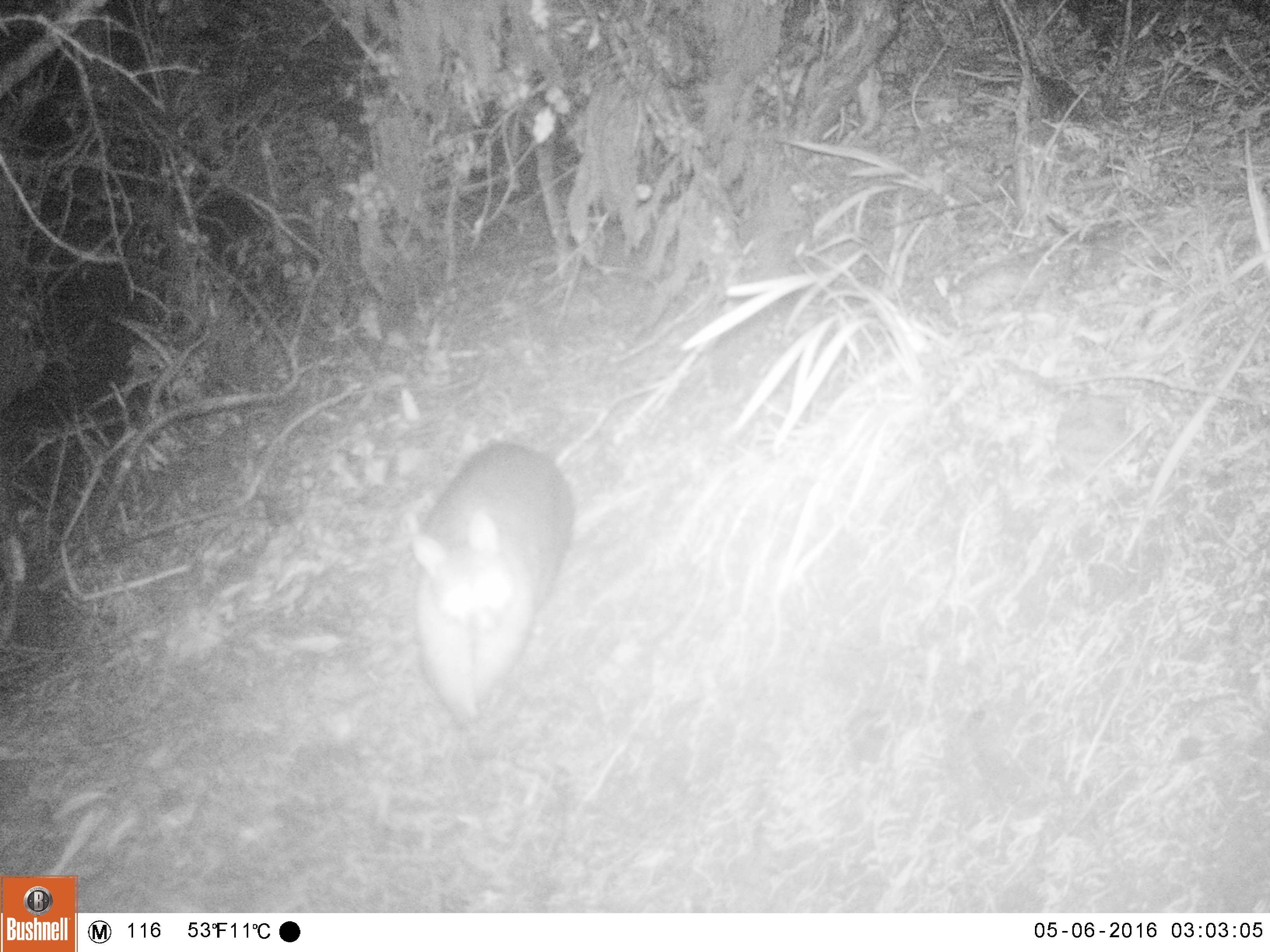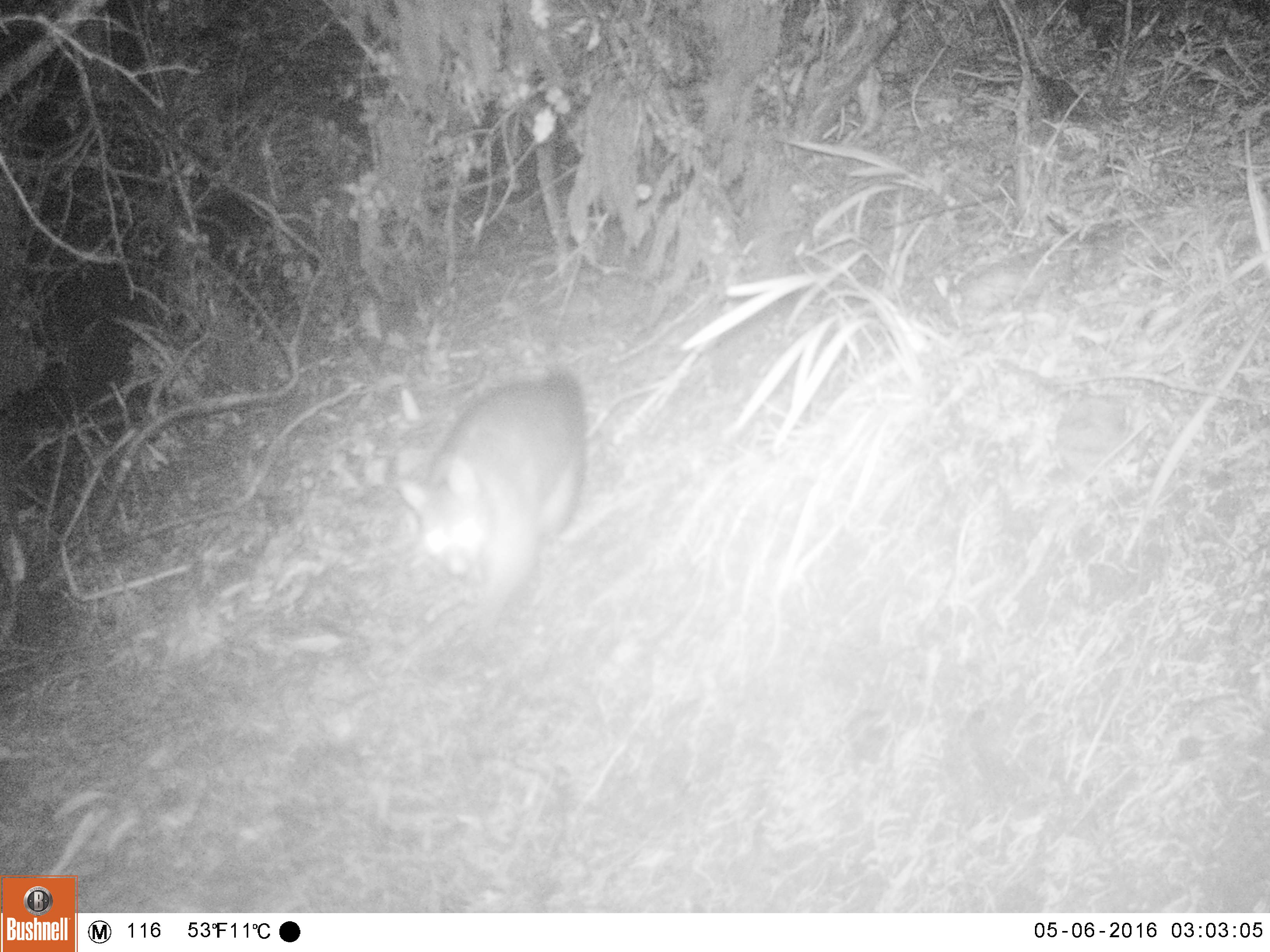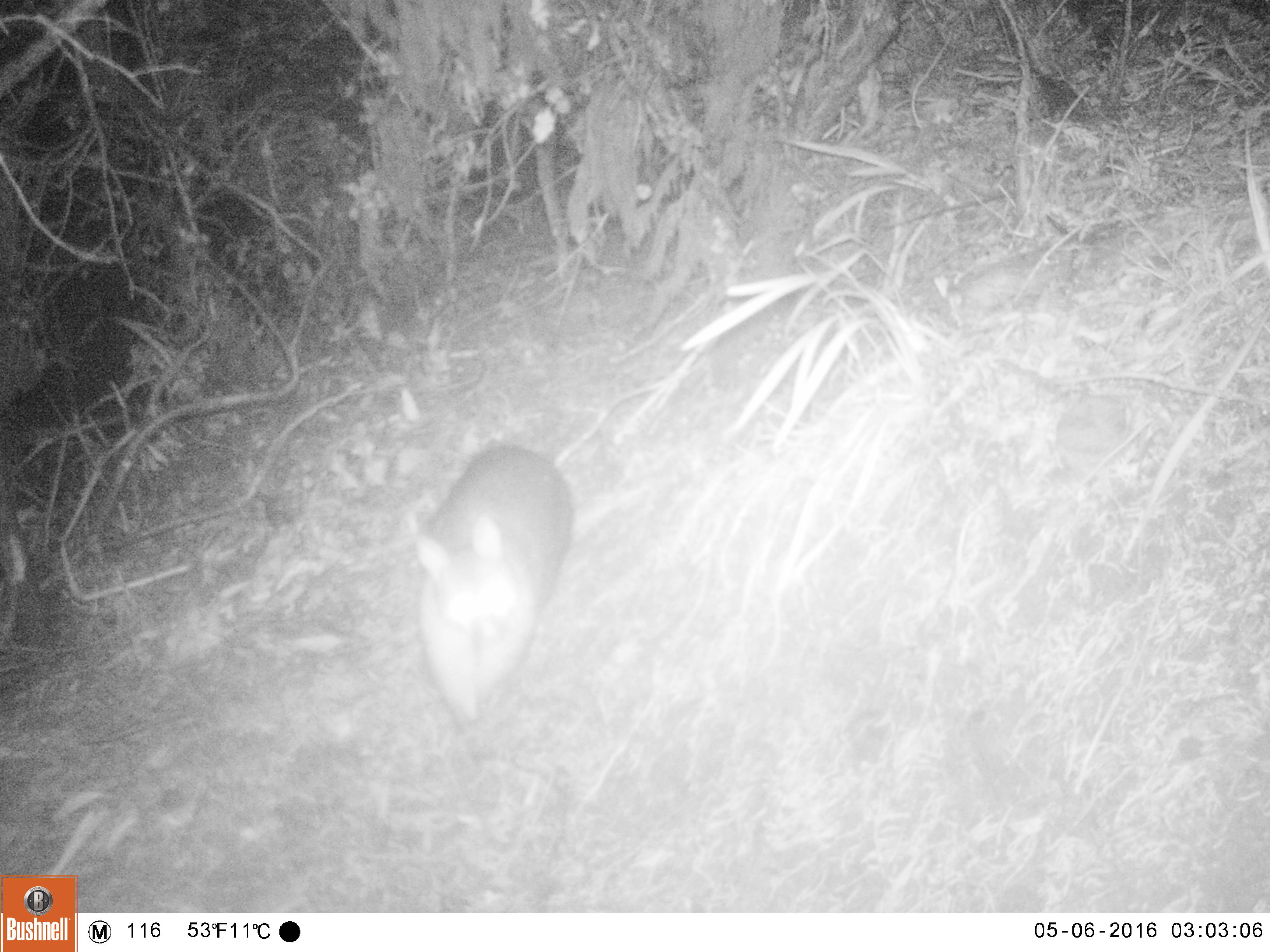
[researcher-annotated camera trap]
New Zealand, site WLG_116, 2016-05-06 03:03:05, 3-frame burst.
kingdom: Animalia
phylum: Chordata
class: Mammalia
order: Diprotodontia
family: Phalangeridae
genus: Trichosurus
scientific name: Trichosurus vulpecula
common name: common brushtail possum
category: possum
Possum (common brushtail possum) (Trichosurus vulpecula).